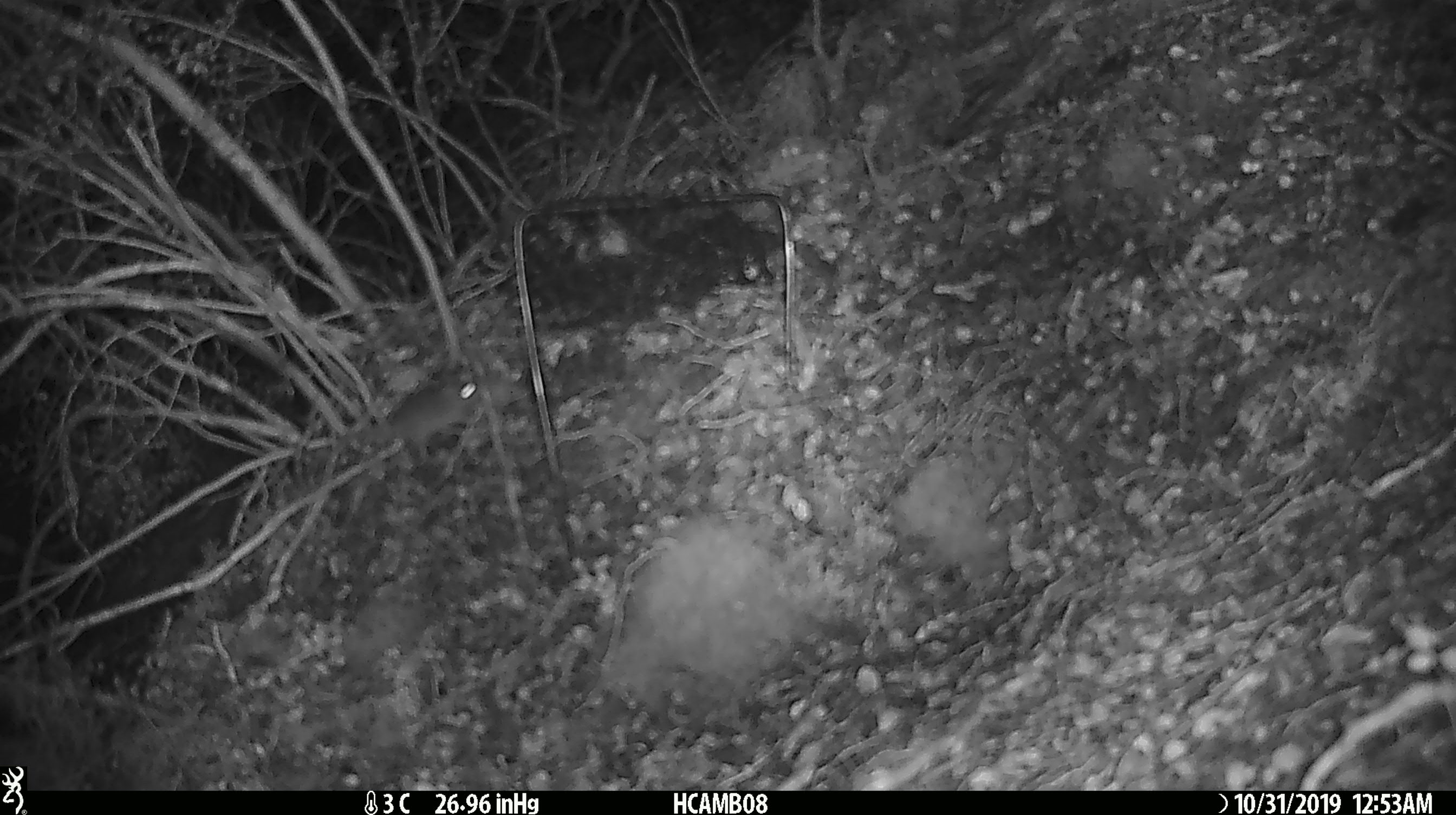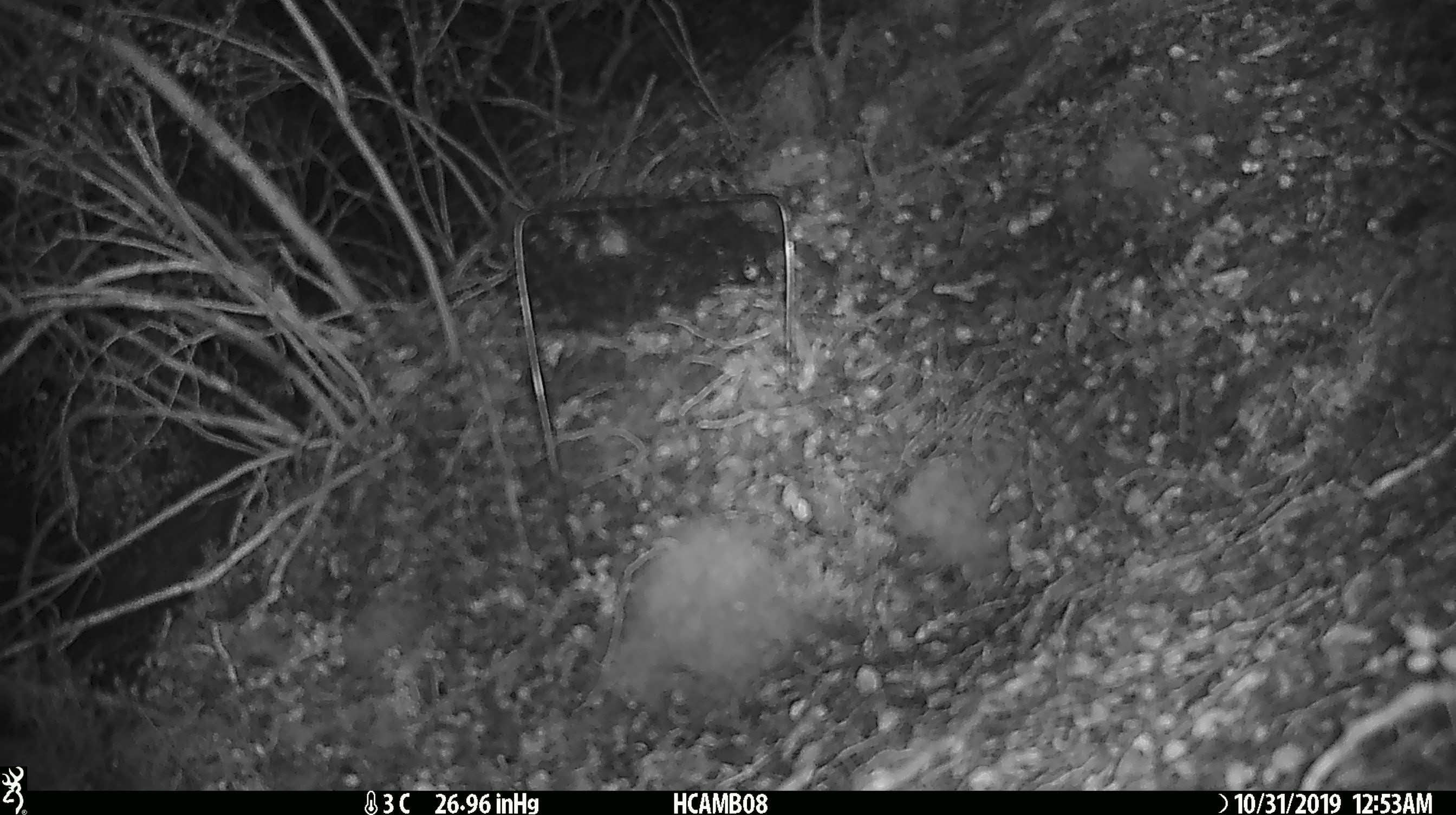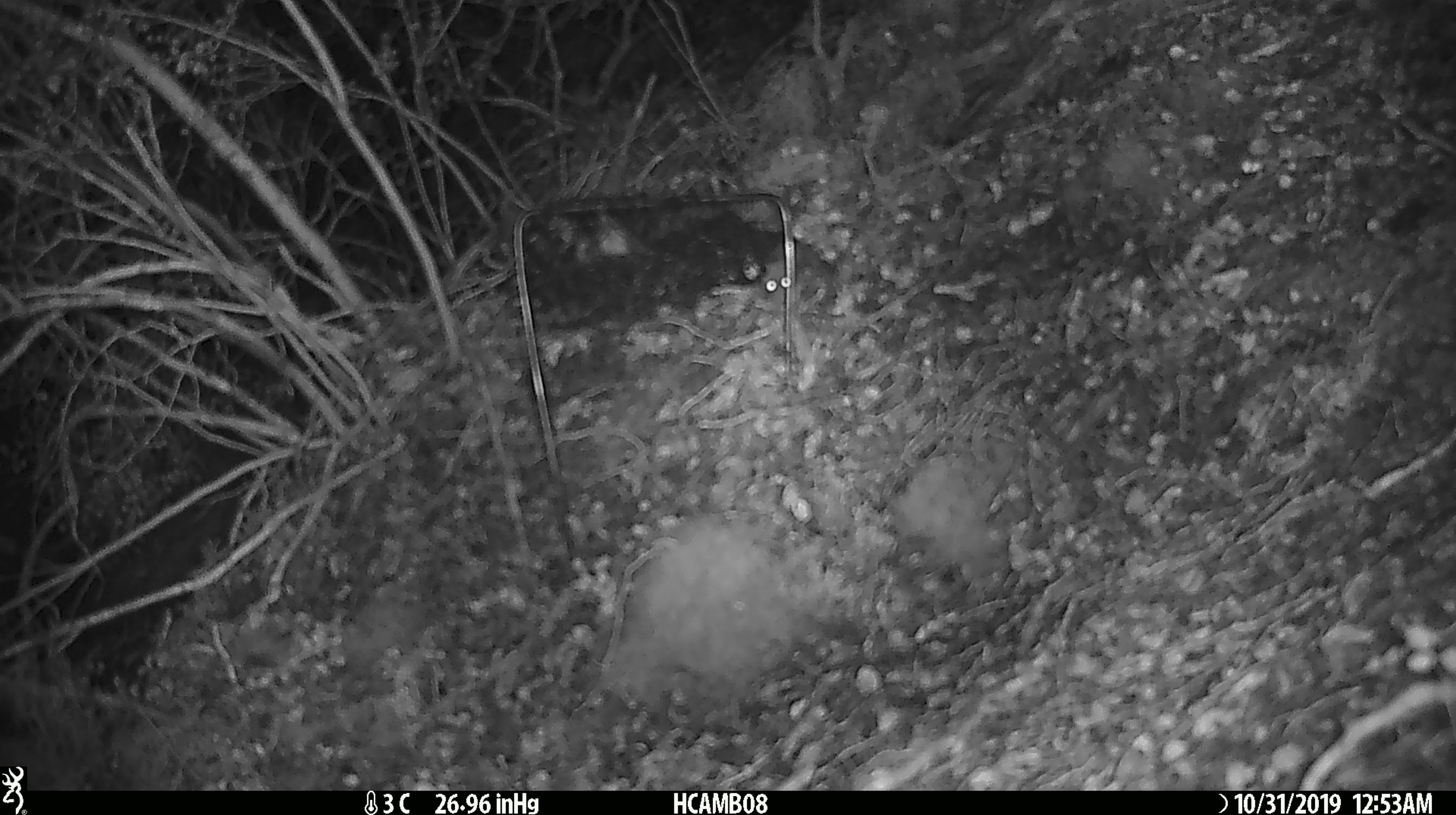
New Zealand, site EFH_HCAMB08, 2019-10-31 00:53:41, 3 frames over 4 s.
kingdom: Animalia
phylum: Chordata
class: Mammalia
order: Rodentia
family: Muridae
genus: Mus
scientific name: Mus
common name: mouse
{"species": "mouse (Mus)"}